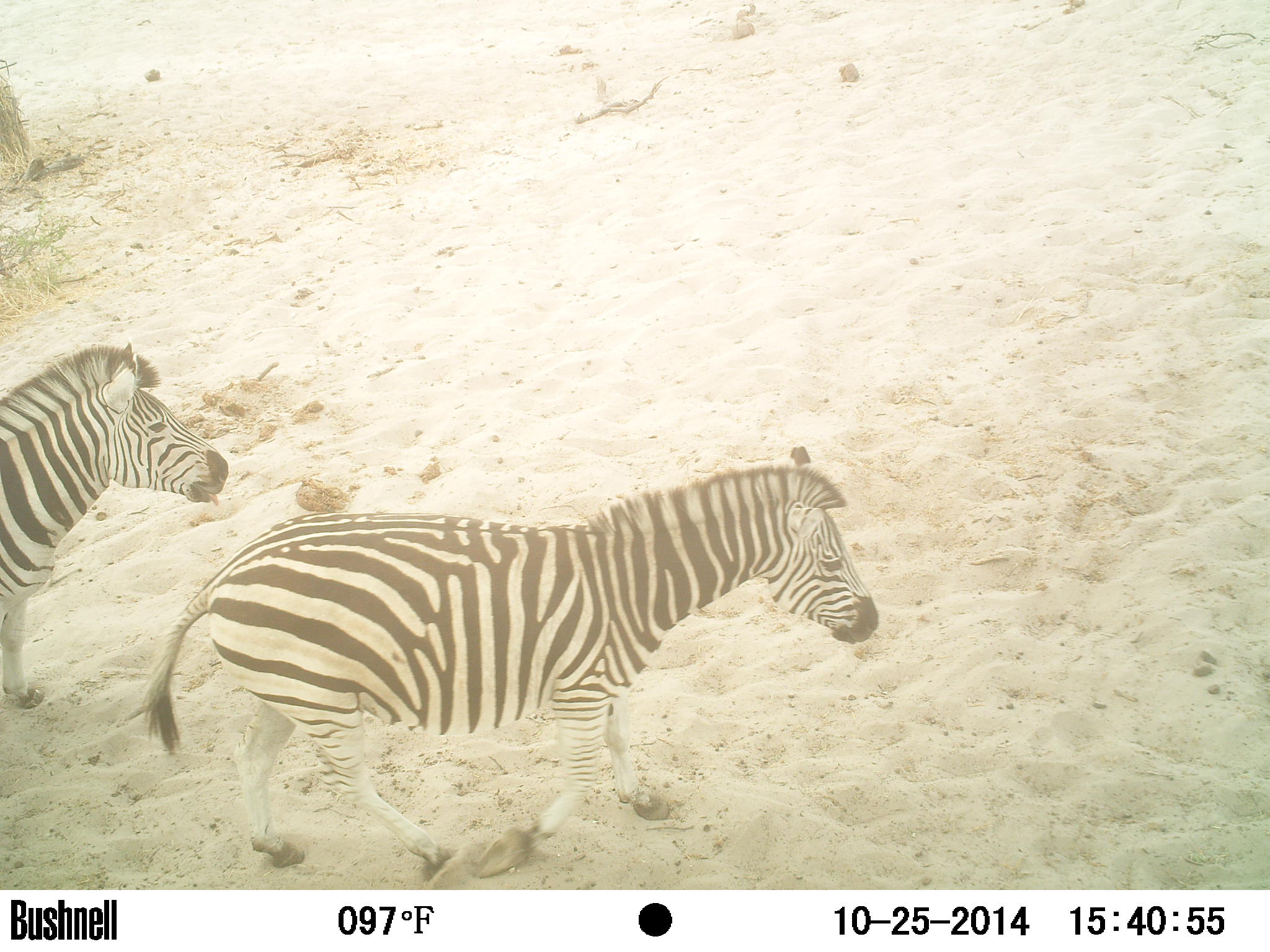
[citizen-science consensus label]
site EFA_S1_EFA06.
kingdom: Animalia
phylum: Chordata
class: Mammalia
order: Perissodactyla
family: Equidae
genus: Equus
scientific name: Equus quagga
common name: plains zebra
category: zebraplains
Zebraplains (plains zebra) (Equus quagga), count 2. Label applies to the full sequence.